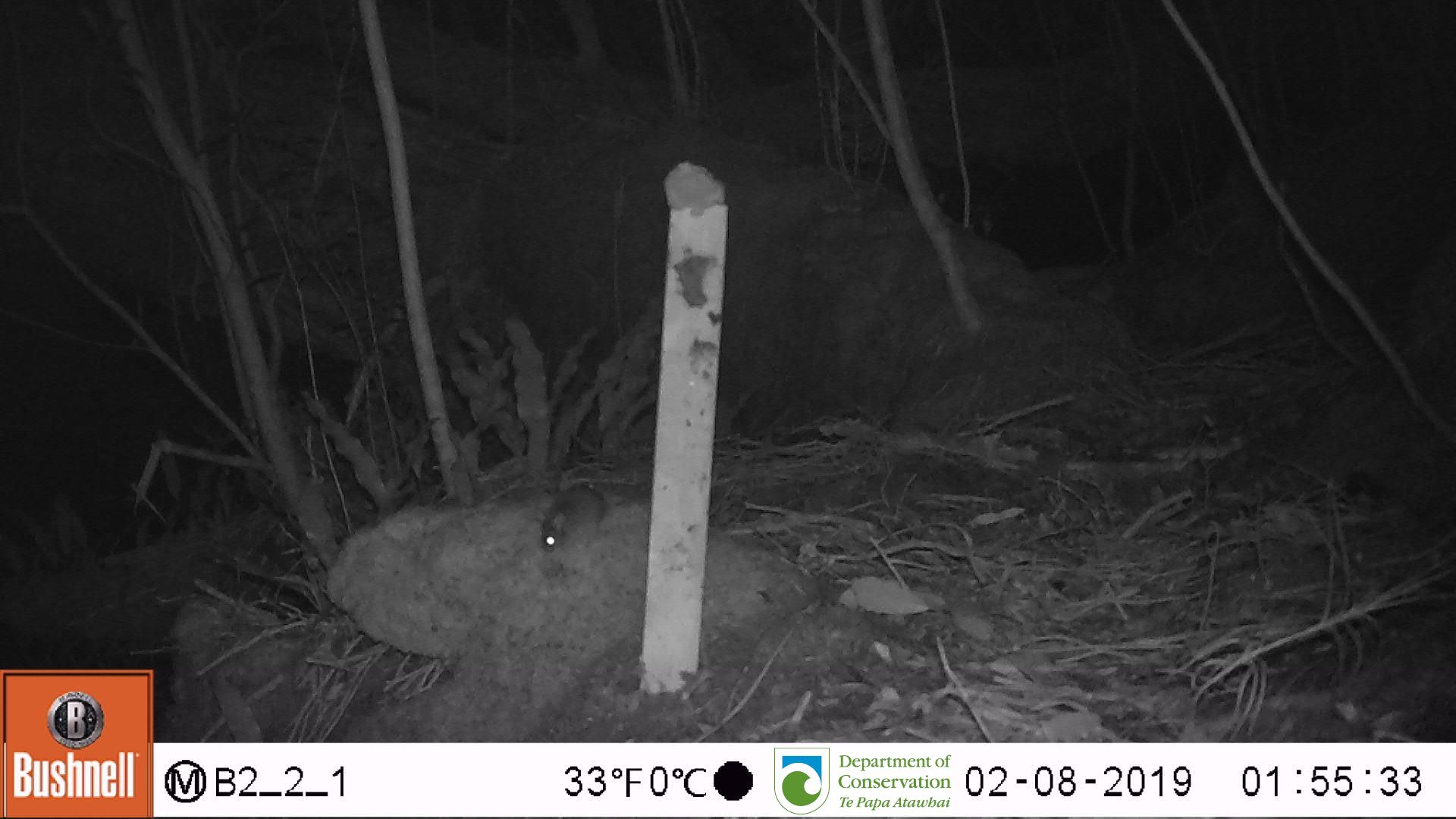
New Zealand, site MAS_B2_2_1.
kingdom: Animalia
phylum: Chordata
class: Mammalia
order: Rodentia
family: Muridae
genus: Mus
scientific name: Mus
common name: mouse